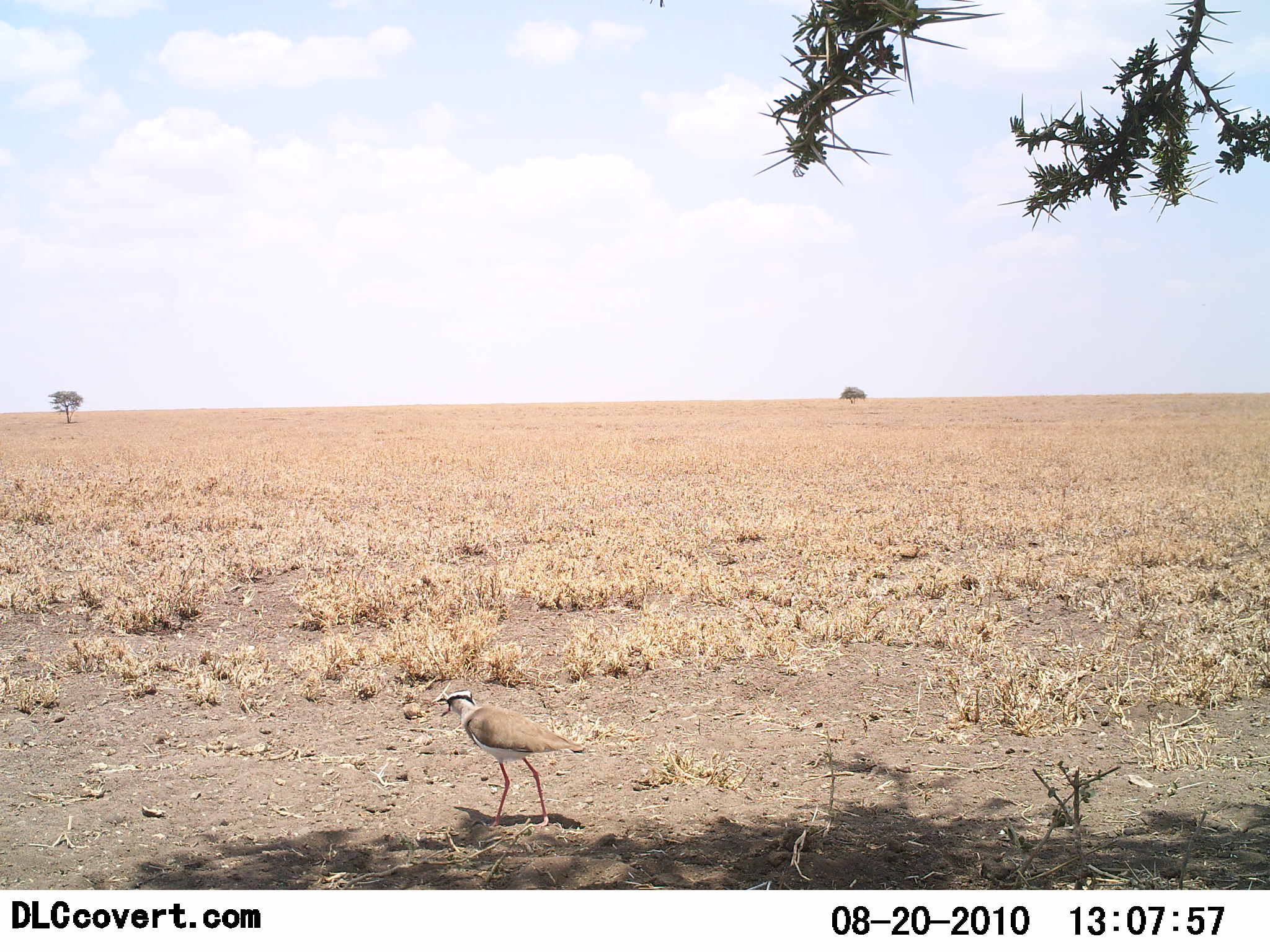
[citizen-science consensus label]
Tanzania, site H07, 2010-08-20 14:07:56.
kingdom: Animalia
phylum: Chordata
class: Aves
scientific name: Aves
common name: bird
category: otherbird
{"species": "otherbird (bird) (Aves)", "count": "1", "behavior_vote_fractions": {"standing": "70%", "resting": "0%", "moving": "30%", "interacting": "0%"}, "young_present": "0%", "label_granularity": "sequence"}